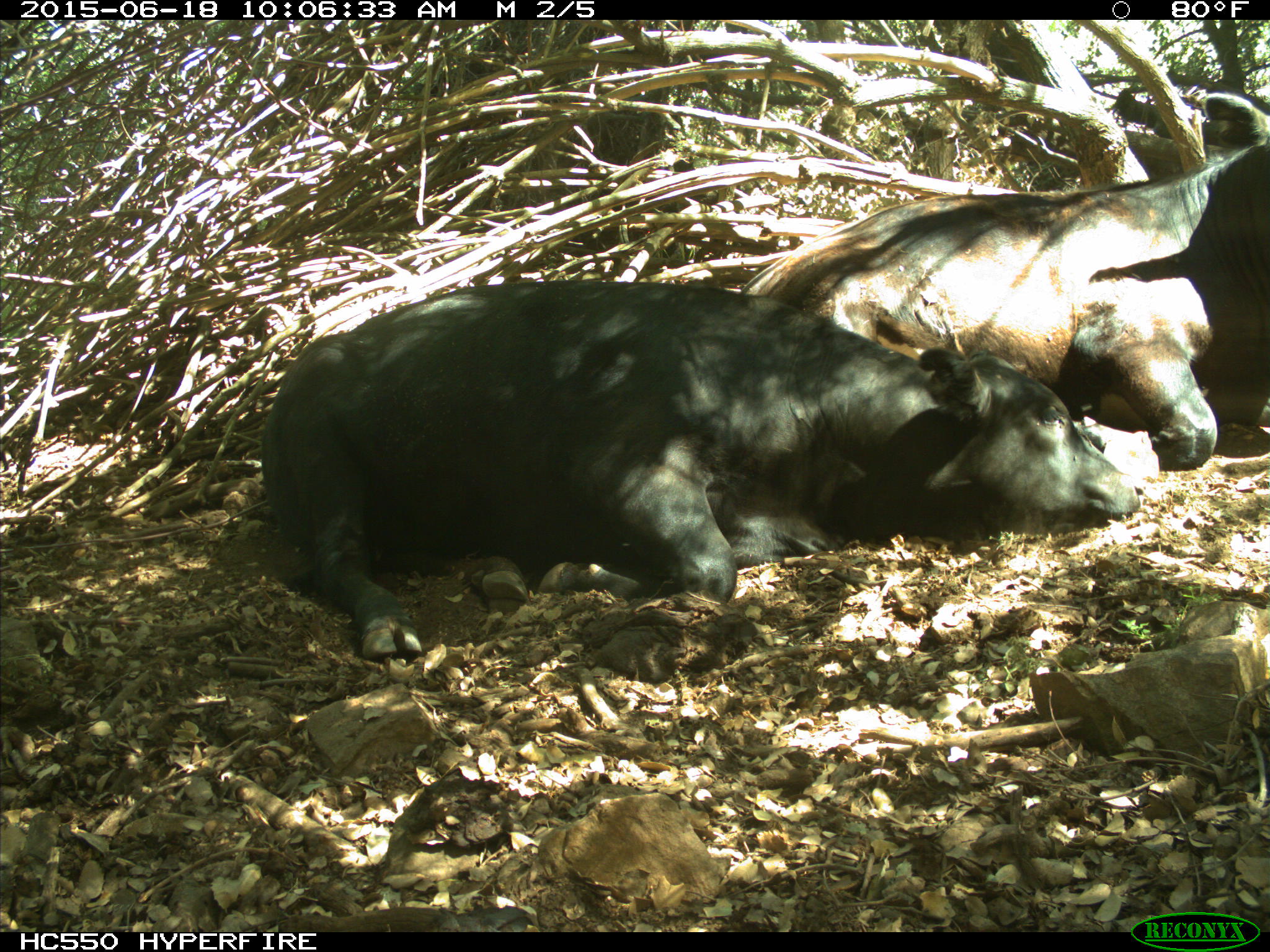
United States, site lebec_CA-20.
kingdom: Animalia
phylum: Chordata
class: Mammalia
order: Artiodactyla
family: Bovidae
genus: Bos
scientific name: Bos taurus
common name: domestic cow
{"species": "Bos taurus (domestic cow)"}